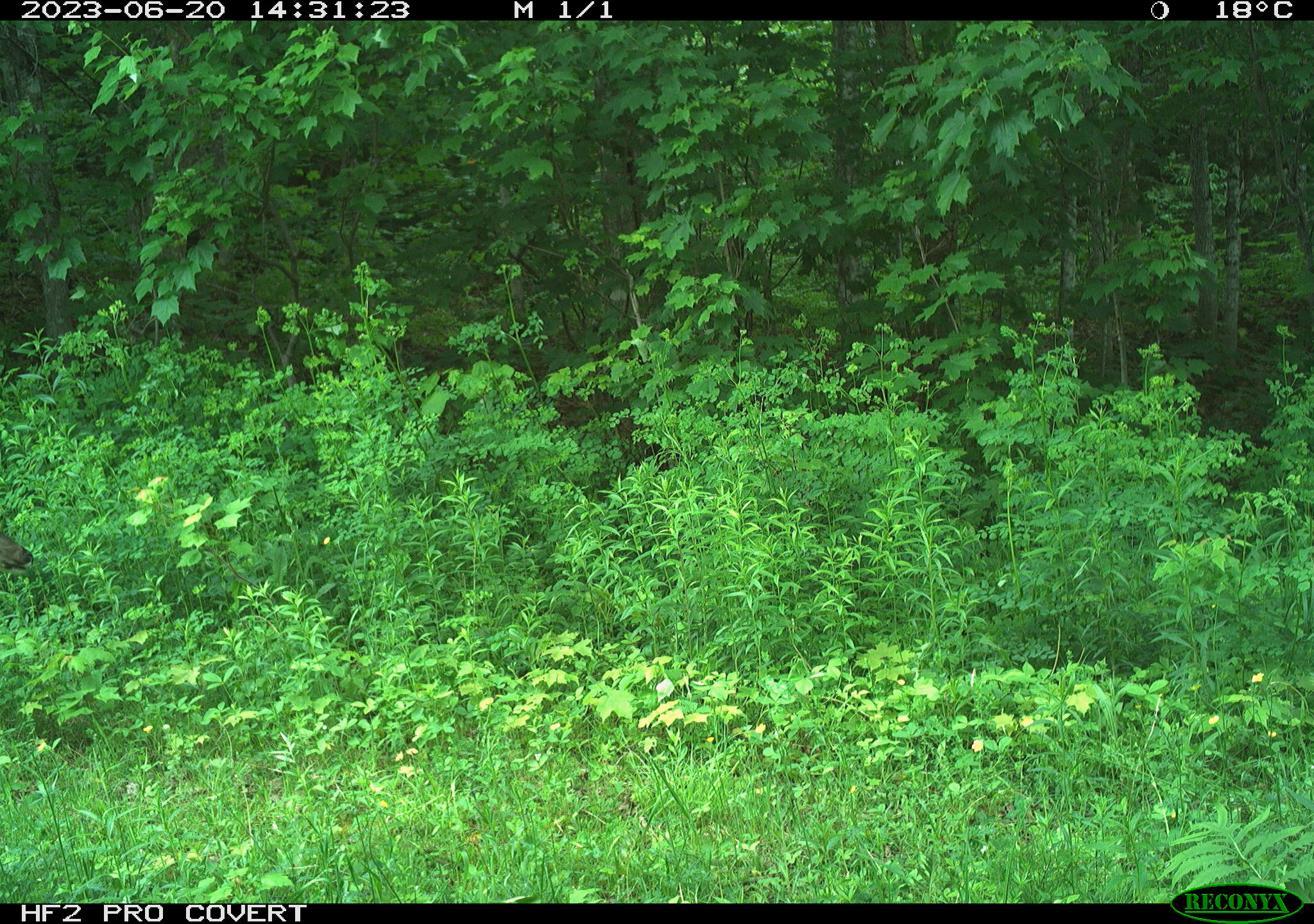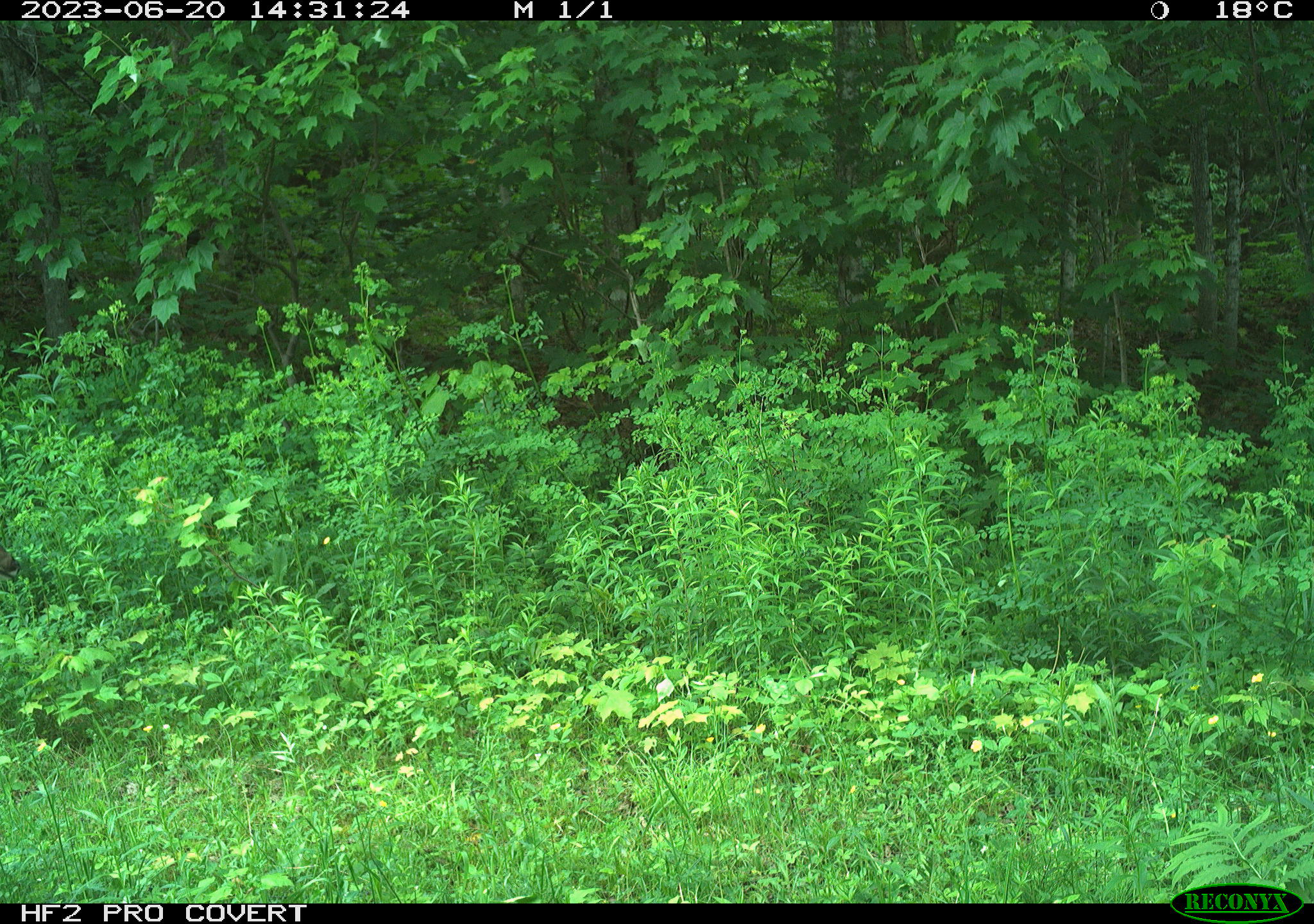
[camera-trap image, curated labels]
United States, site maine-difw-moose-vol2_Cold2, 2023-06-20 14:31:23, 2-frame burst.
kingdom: Animalia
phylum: Chordata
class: Mammalia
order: Artiodactyla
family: Cervidae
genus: Odocoileus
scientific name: Odocoileus virginianus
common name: white-tailed deer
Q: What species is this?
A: White-tailed deer (Odocoileus virginianus).